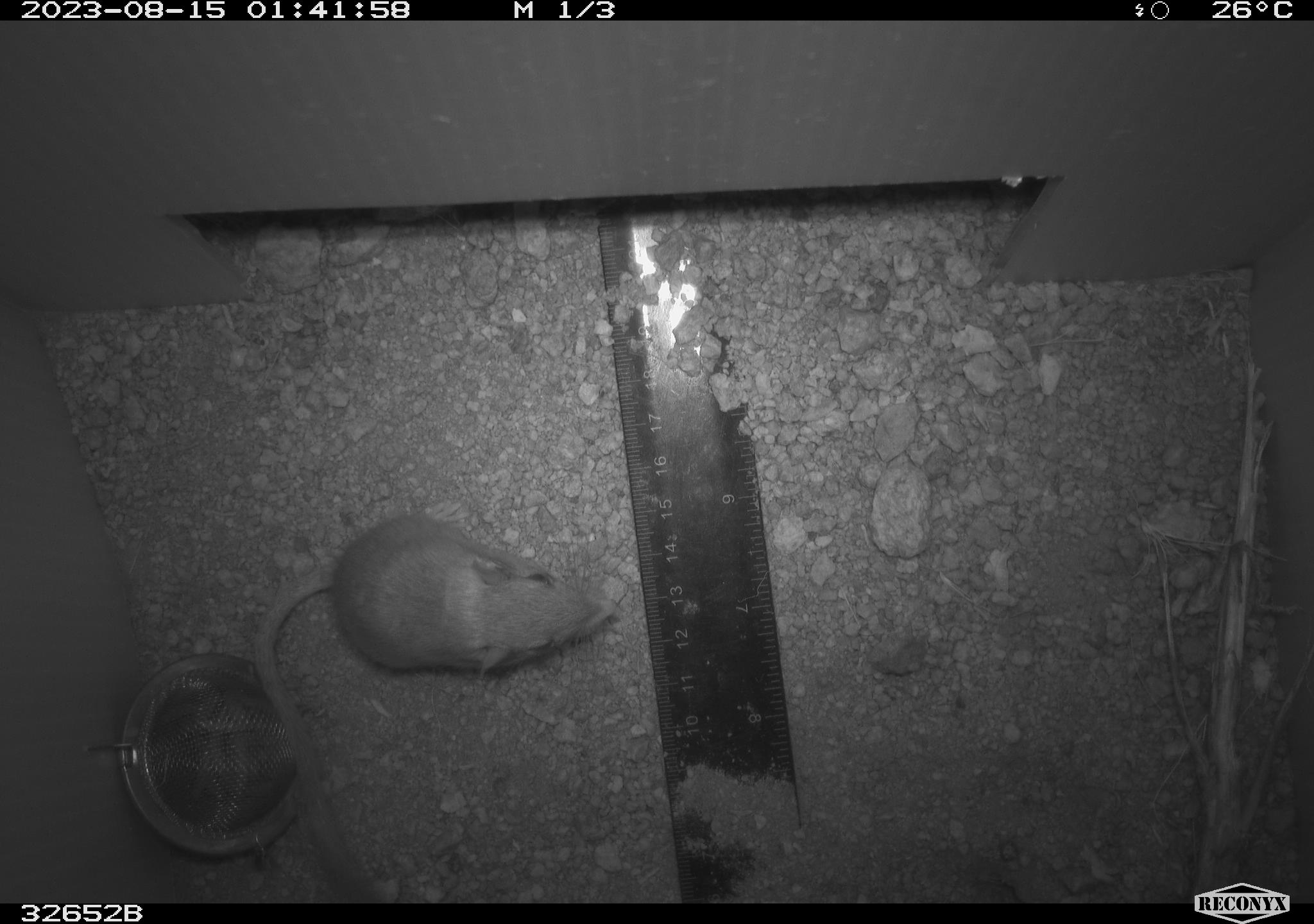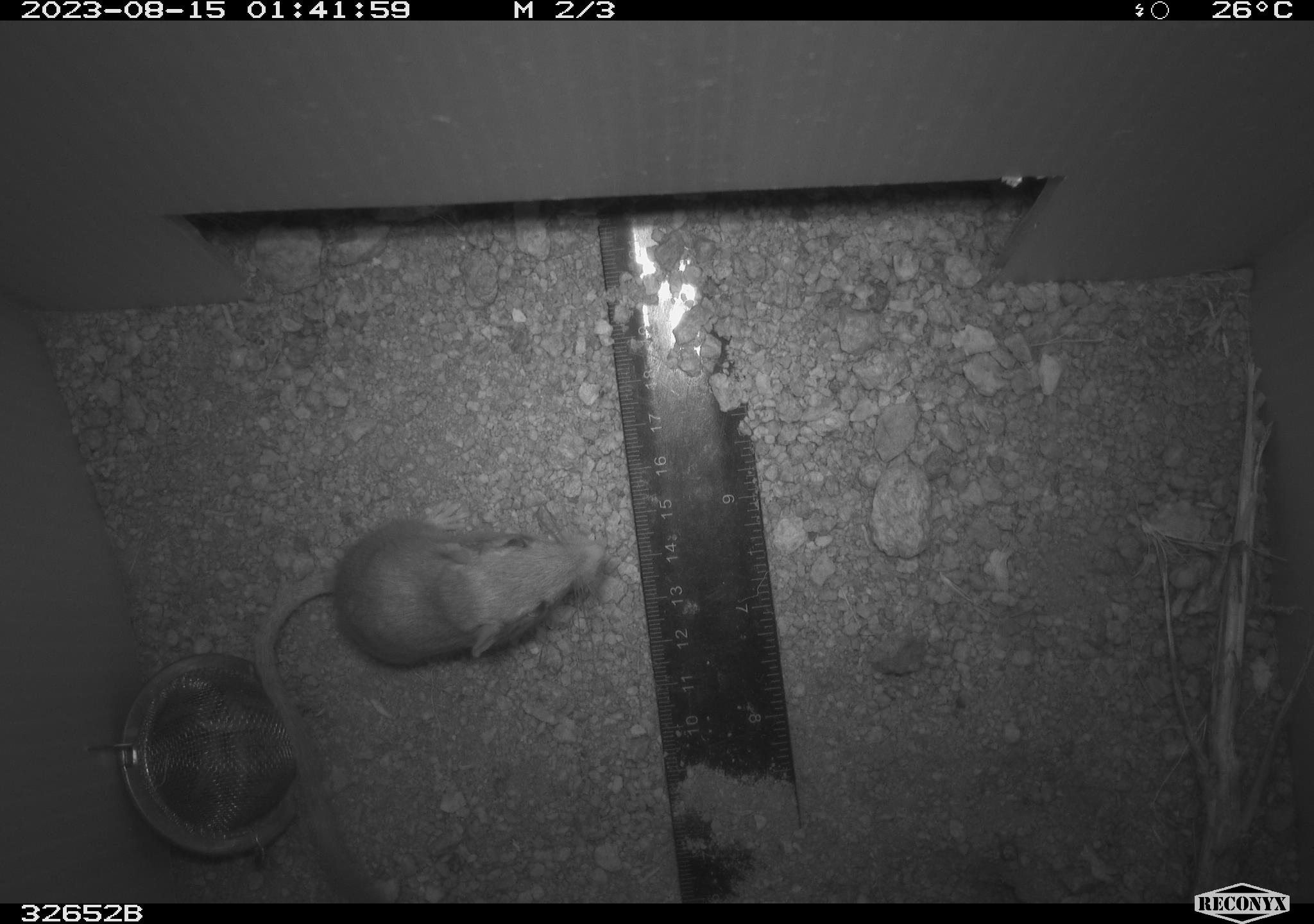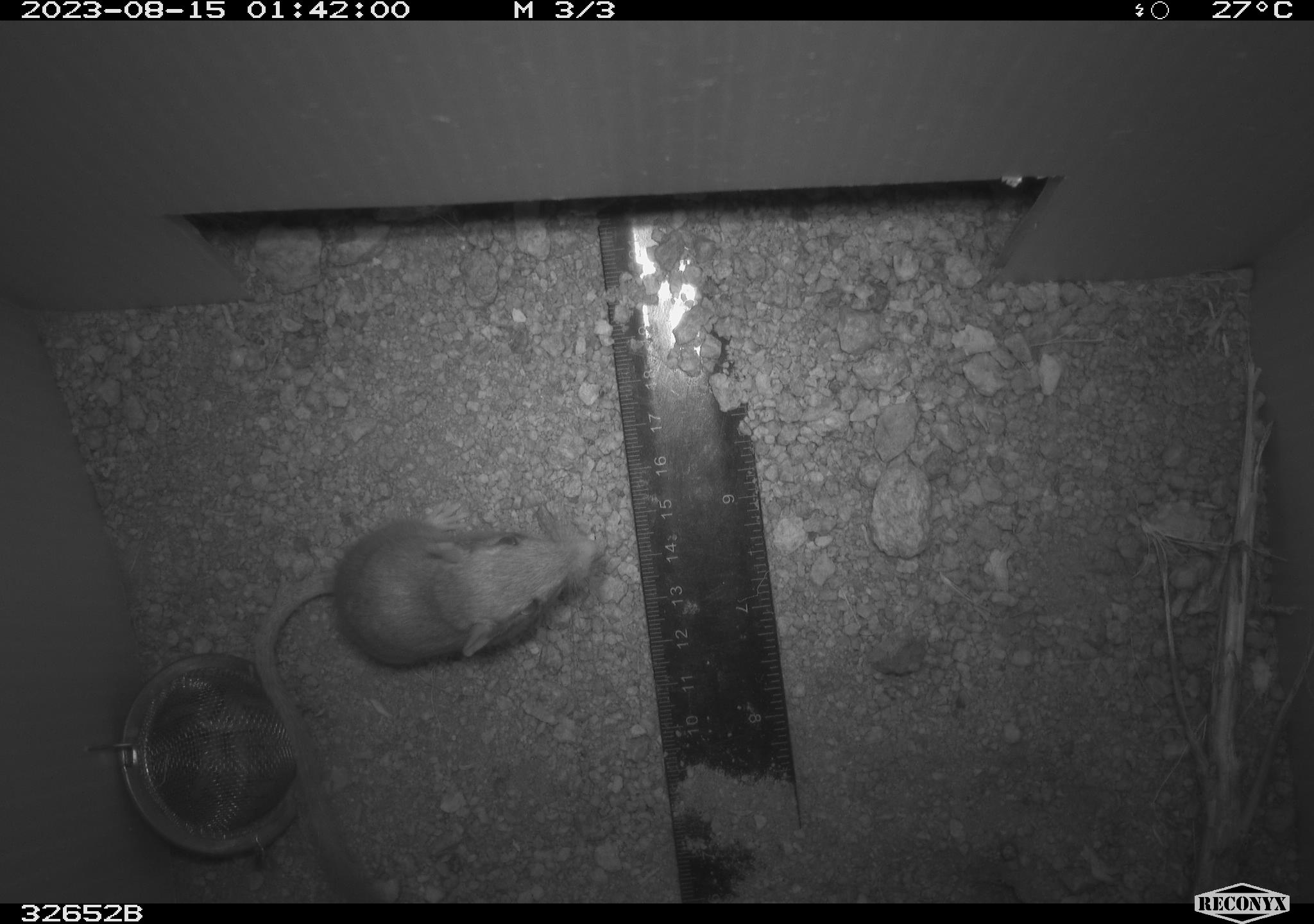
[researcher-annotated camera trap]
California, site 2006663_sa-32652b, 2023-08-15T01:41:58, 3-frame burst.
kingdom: Animalia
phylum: Chordata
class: Mammalia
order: Rodentia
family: Heteromyidae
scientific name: Heteromyidae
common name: kangaroo rats and pocket mice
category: heteromyidae family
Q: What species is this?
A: Heteromyidae family (kangaroo rats and pocket mice) (Heteromyidae).